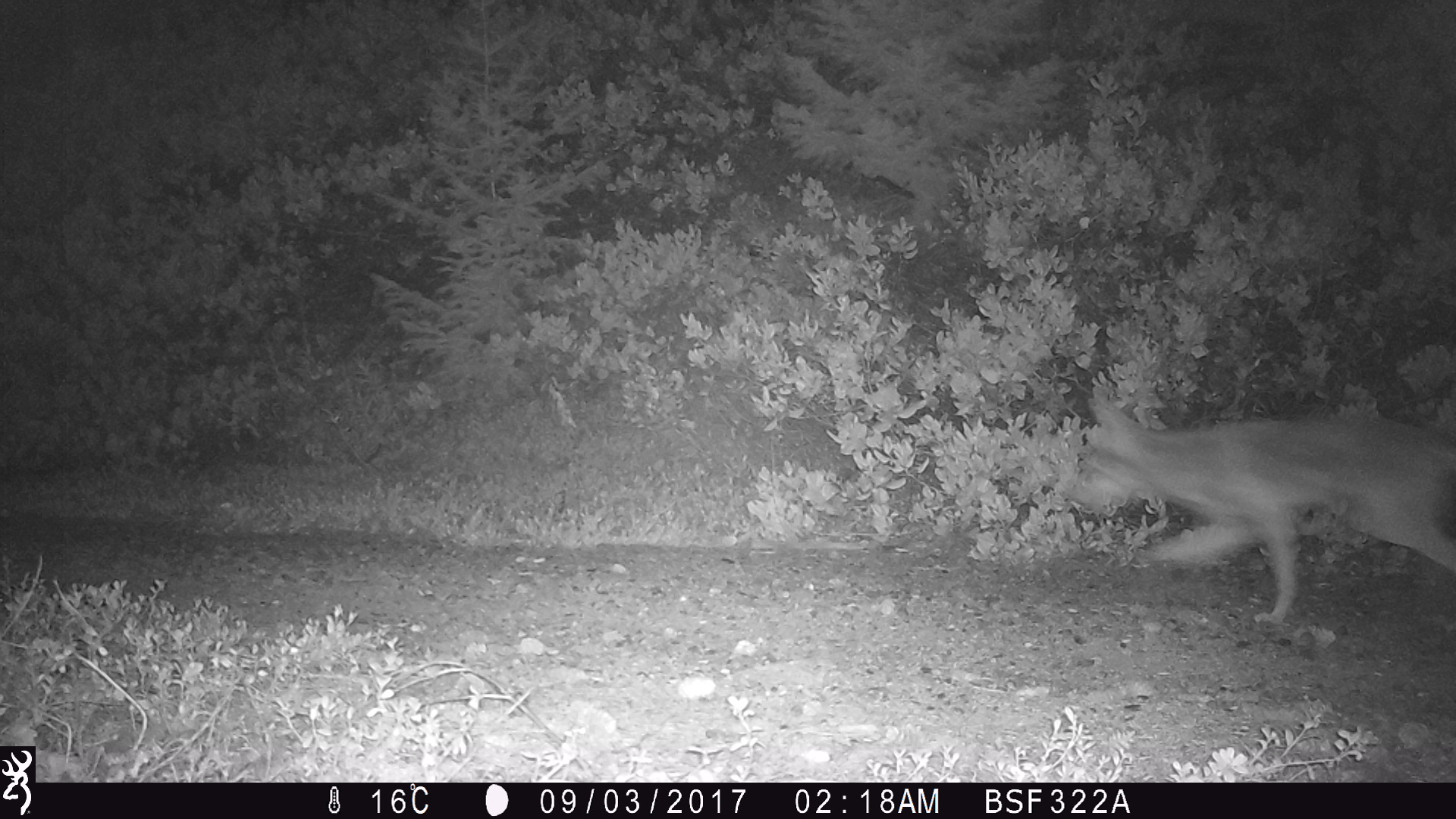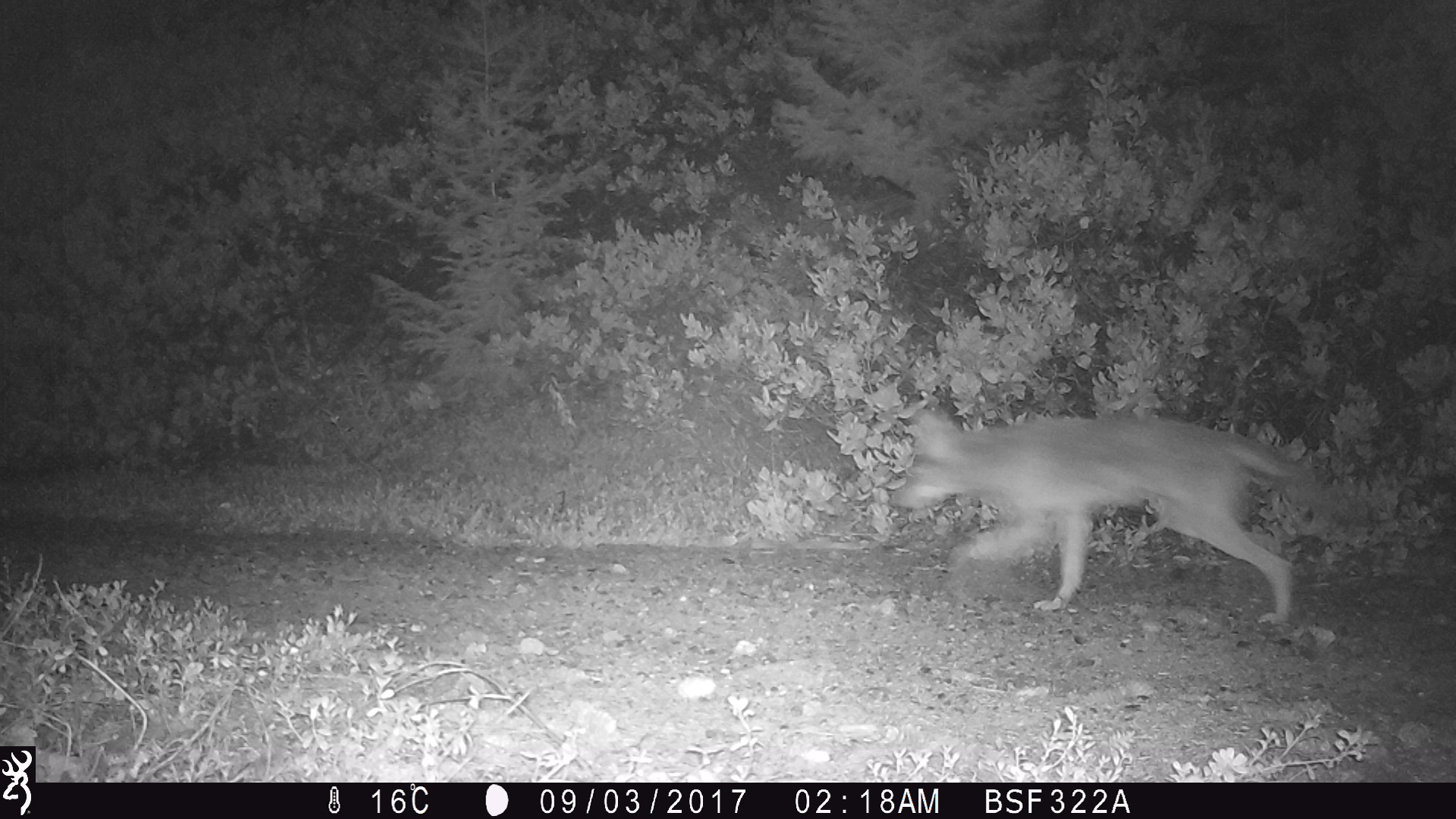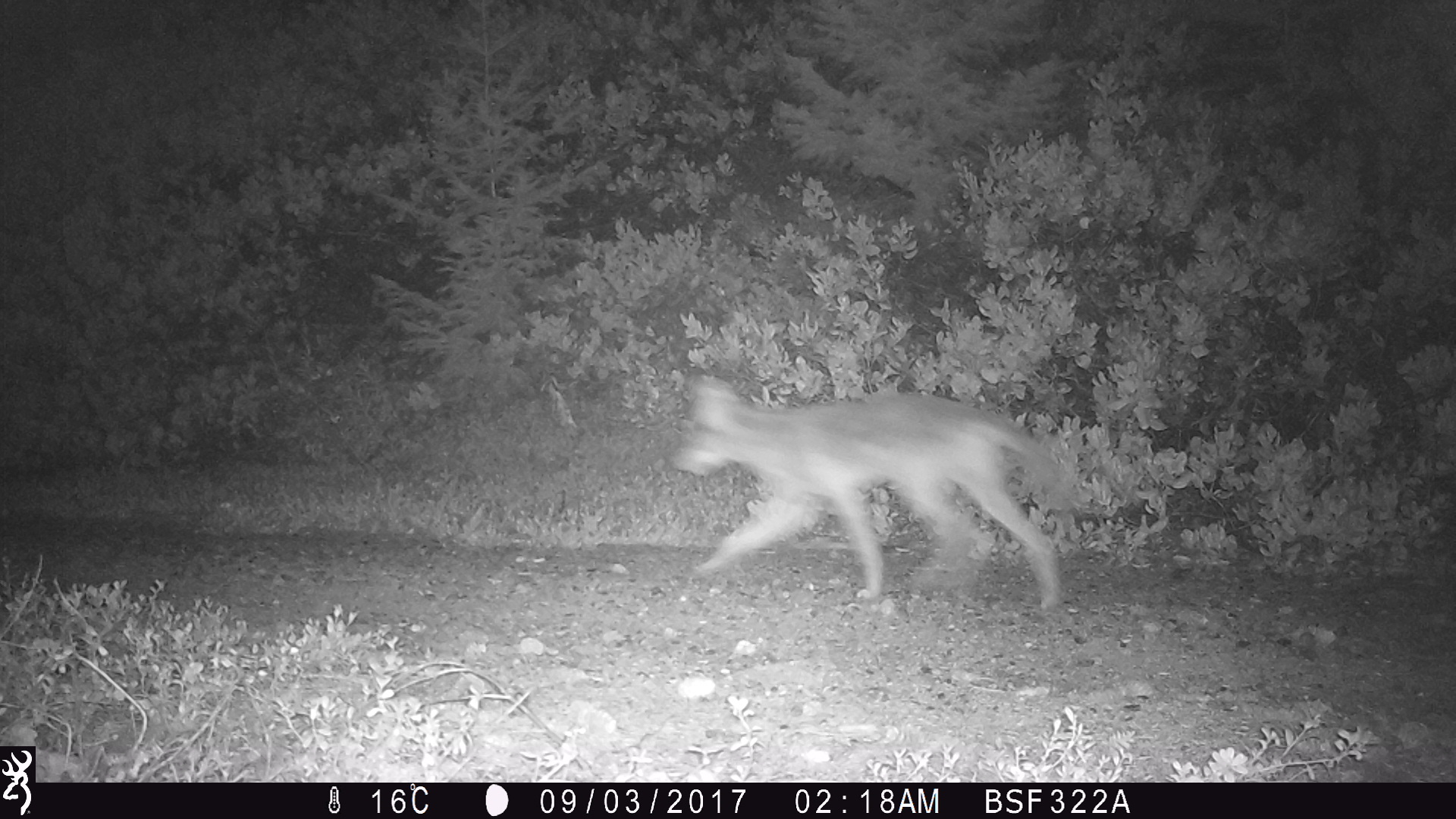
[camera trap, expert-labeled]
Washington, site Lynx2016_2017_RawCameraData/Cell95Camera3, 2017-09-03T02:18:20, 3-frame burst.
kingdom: Animalia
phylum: Chordata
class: Mammalia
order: Carnivora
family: Canidae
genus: Canis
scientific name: Canis latrans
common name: coyote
Canis latrans (coyote). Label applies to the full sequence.